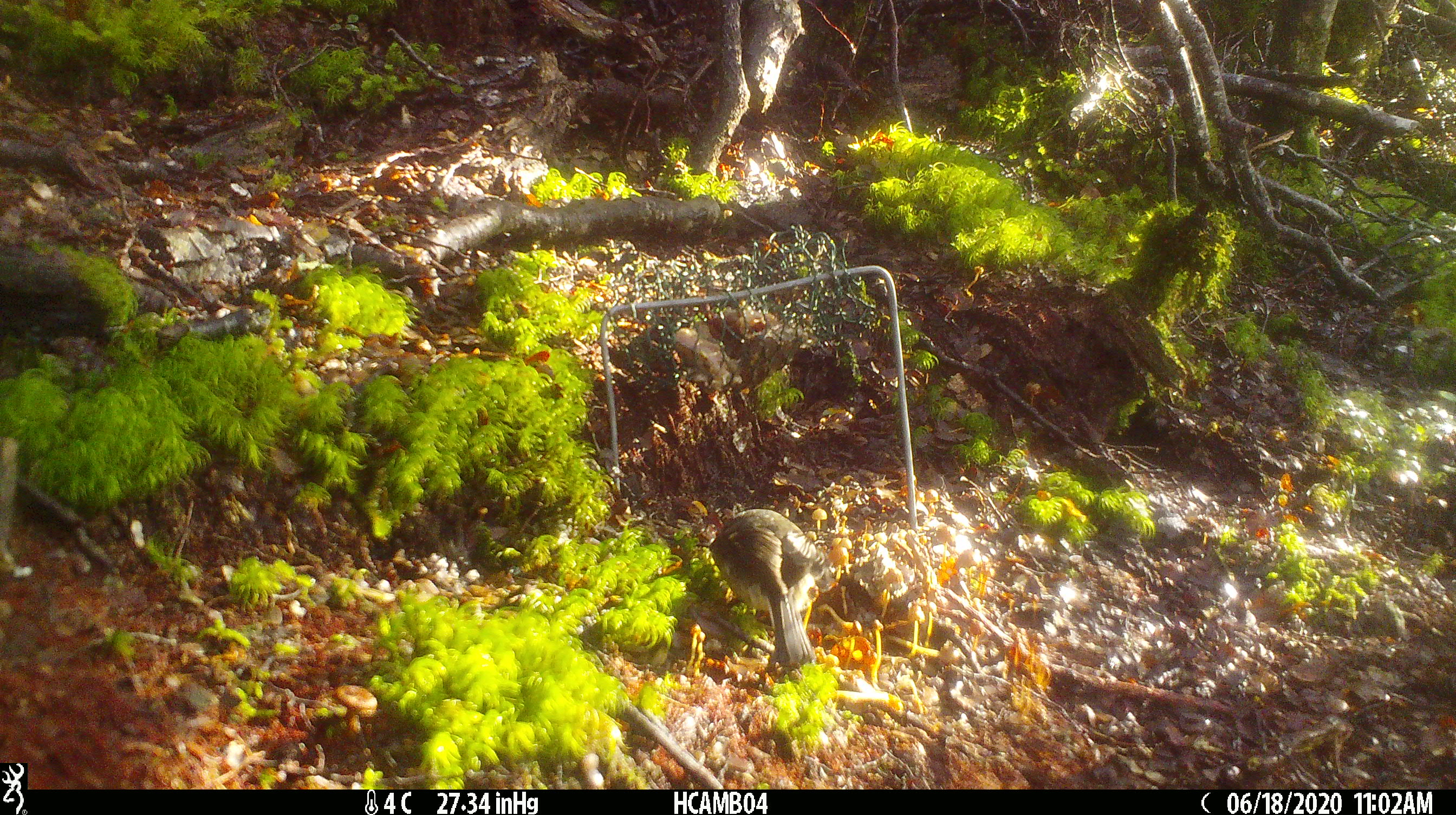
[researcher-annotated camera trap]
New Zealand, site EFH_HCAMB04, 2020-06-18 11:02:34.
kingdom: Animalia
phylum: Chordata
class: Aves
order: Passeriformes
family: Petroicidae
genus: Petroica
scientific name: Petroica macrocephala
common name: tomtit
Tomtit (Petroica macrocephala).